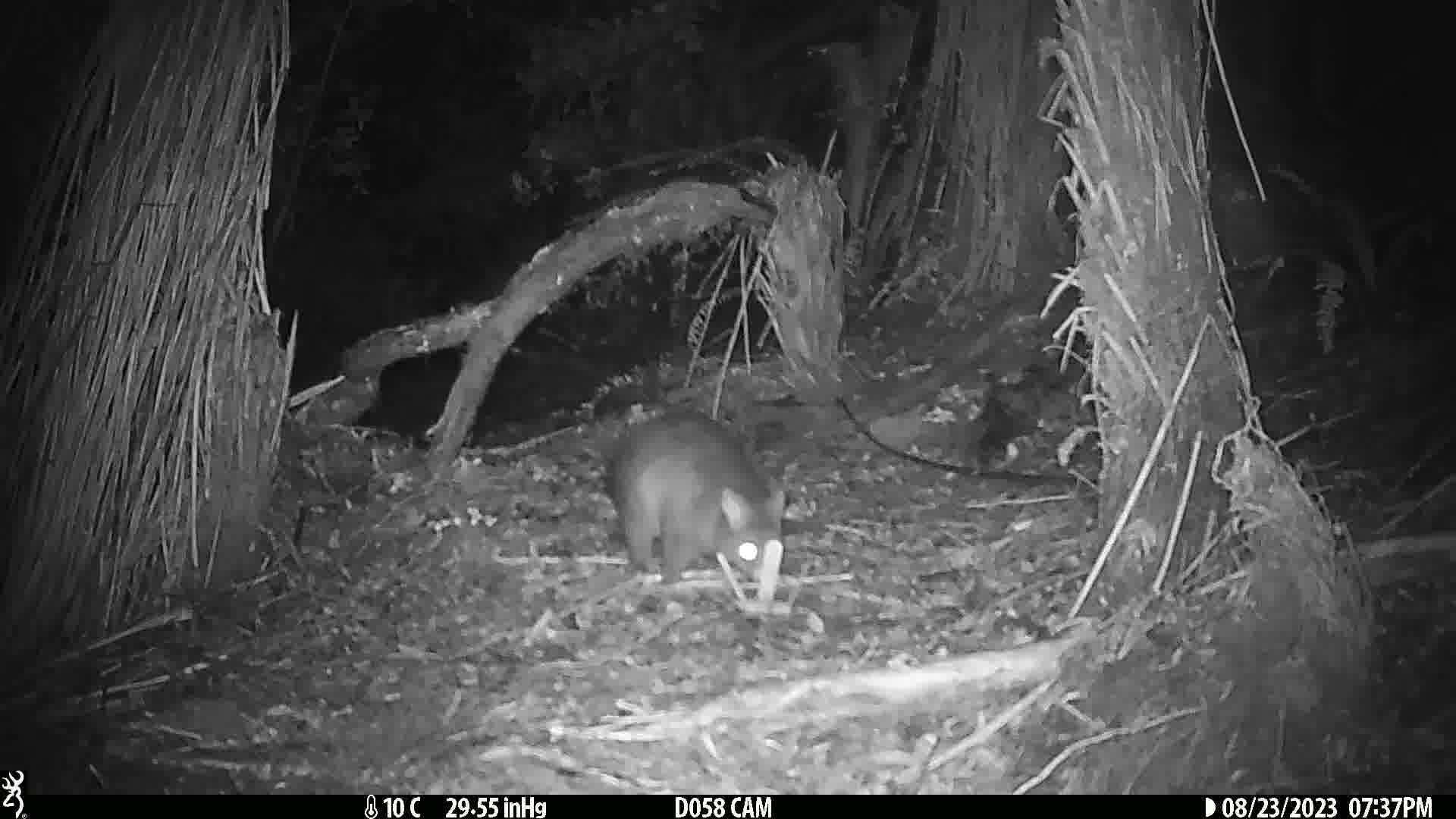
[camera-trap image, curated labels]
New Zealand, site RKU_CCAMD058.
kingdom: Animalia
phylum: Chordata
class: Mammalia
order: Diprotodontia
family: Phalangeridae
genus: Trichosurus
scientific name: Trichosurus vulpecula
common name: common brushtail possum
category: possum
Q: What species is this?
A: Possum (common brushtail possum) (Trichosurus vulpecula).